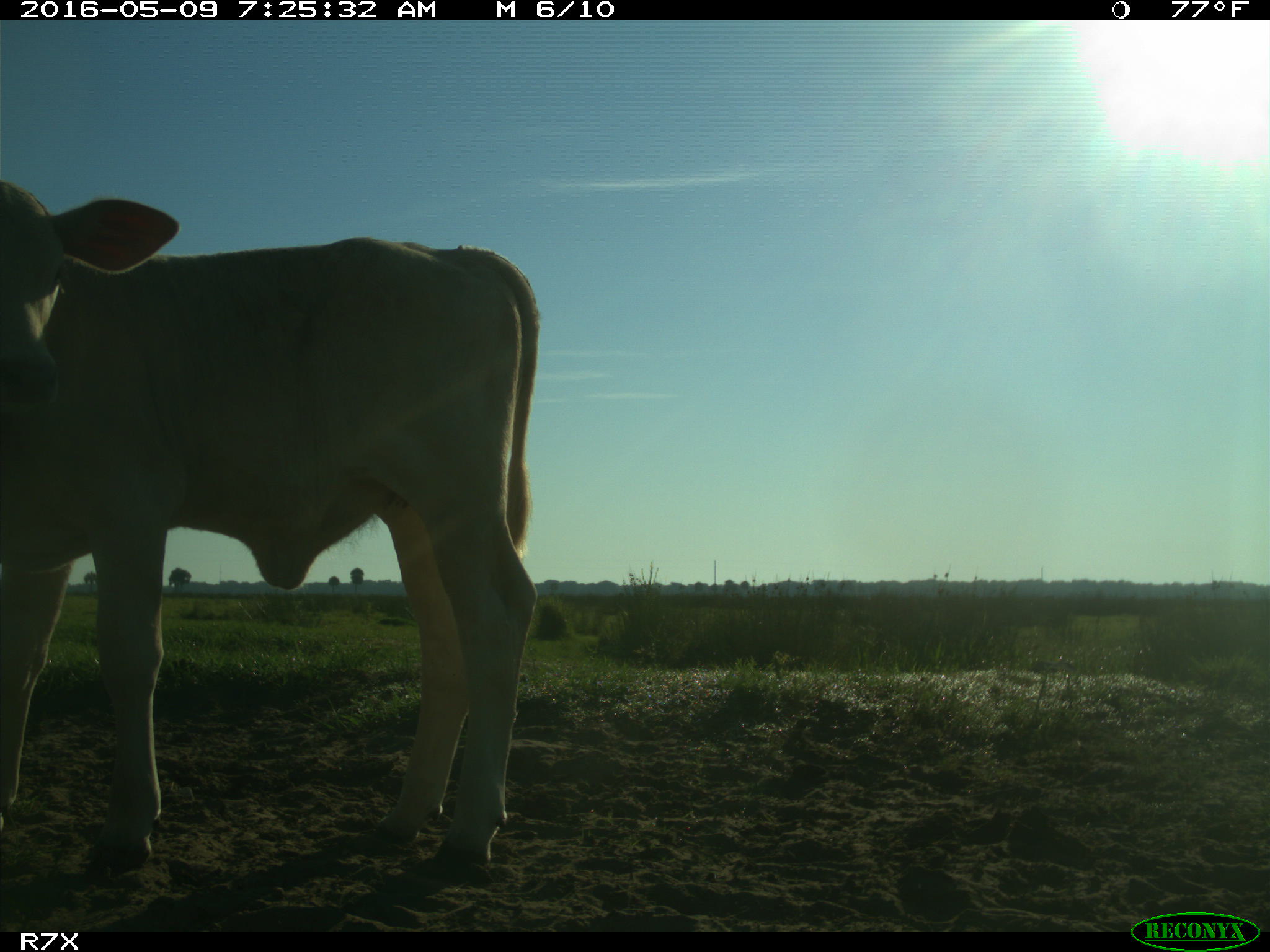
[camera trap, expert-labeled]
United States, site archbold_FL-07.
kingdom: Animalia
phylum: Chordata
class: Mammalia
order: Artiodactyla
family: Bovidae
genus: Bos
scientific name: Bos taurus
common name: domestic cow